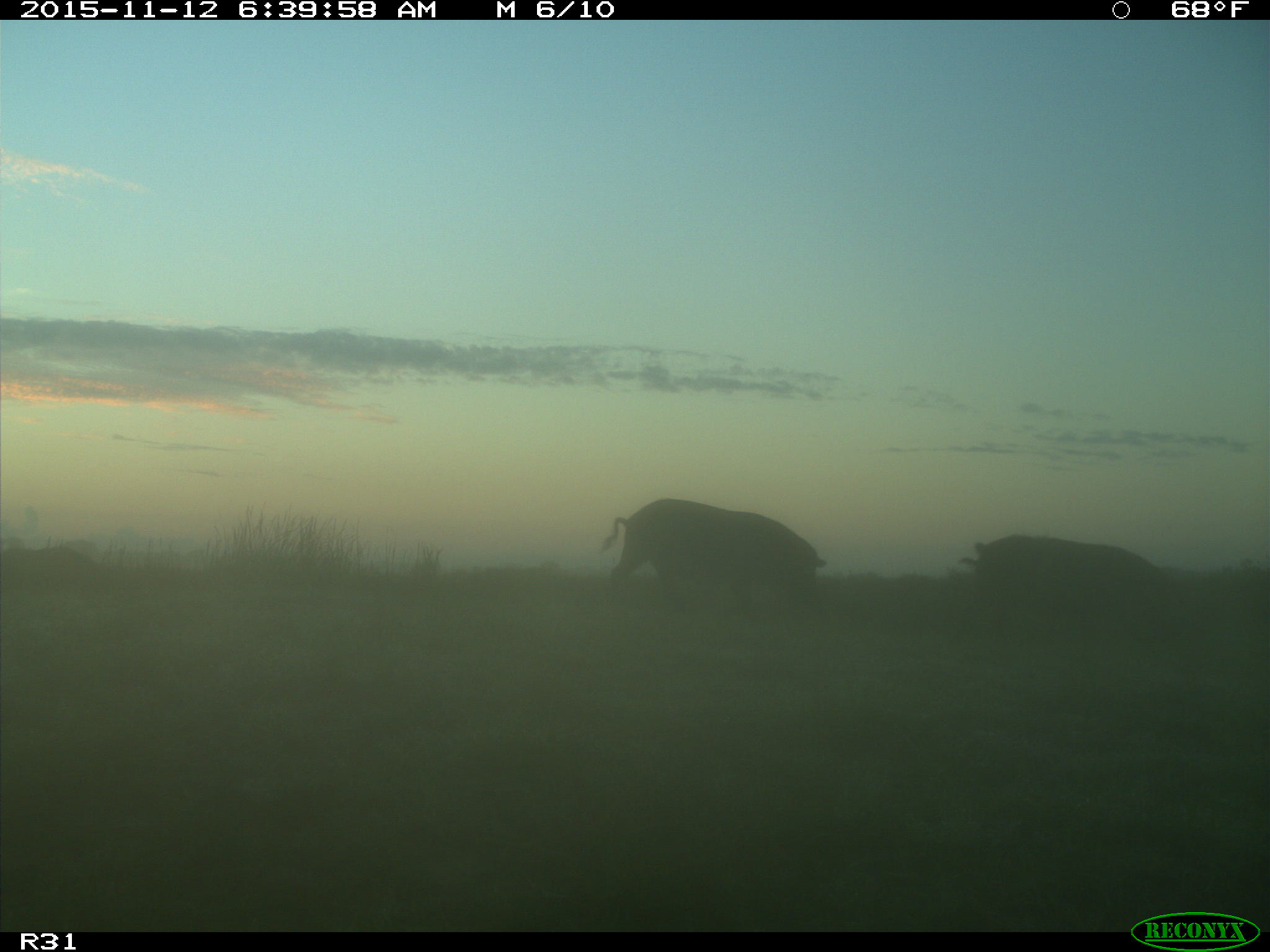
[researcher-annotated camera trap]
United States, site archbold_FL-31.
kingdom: Animalia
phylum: Chordata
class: Mammalia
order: Artiodactyla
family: Suidae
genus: Sus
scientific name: Sus scrofa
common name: wild boar